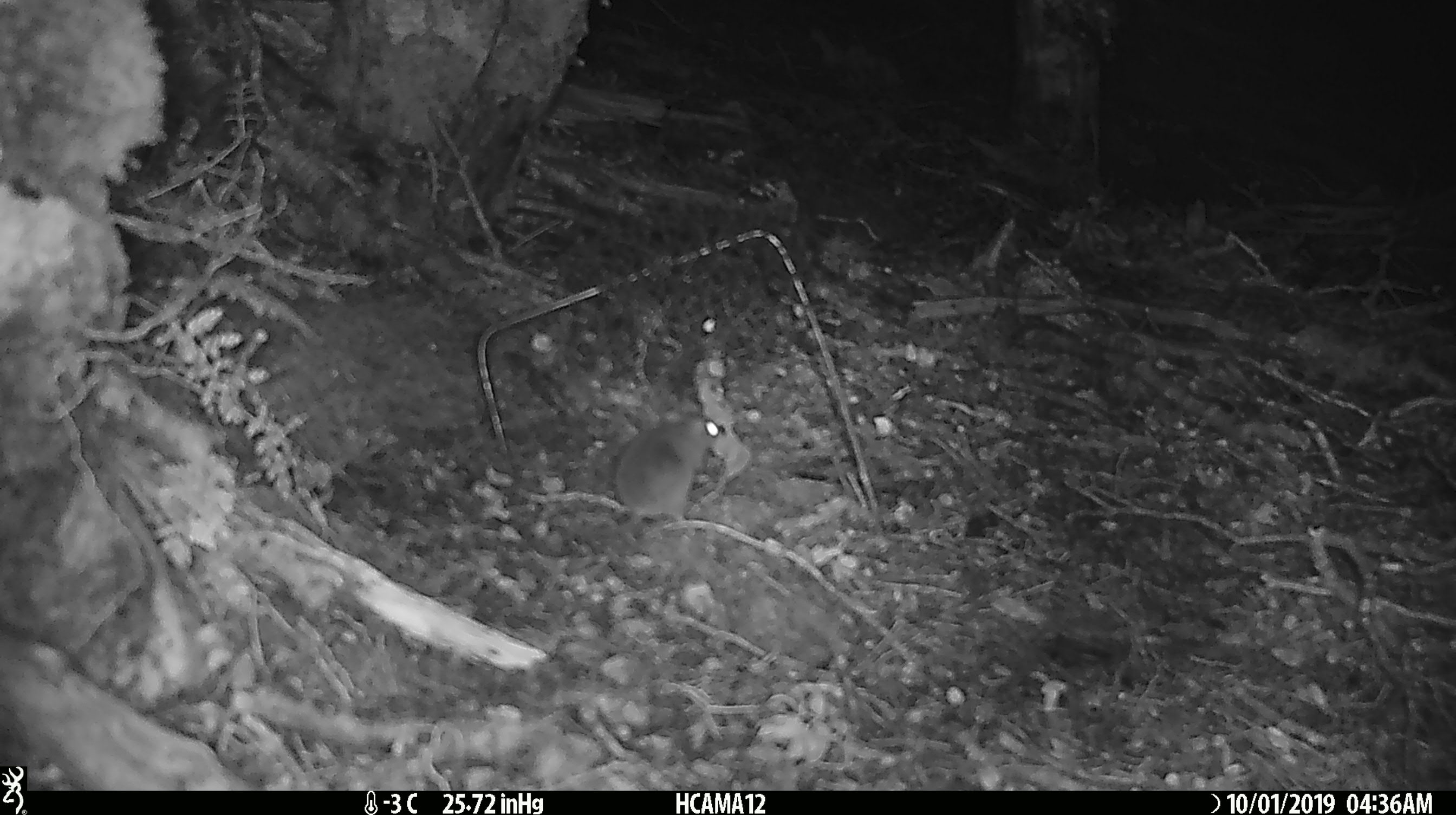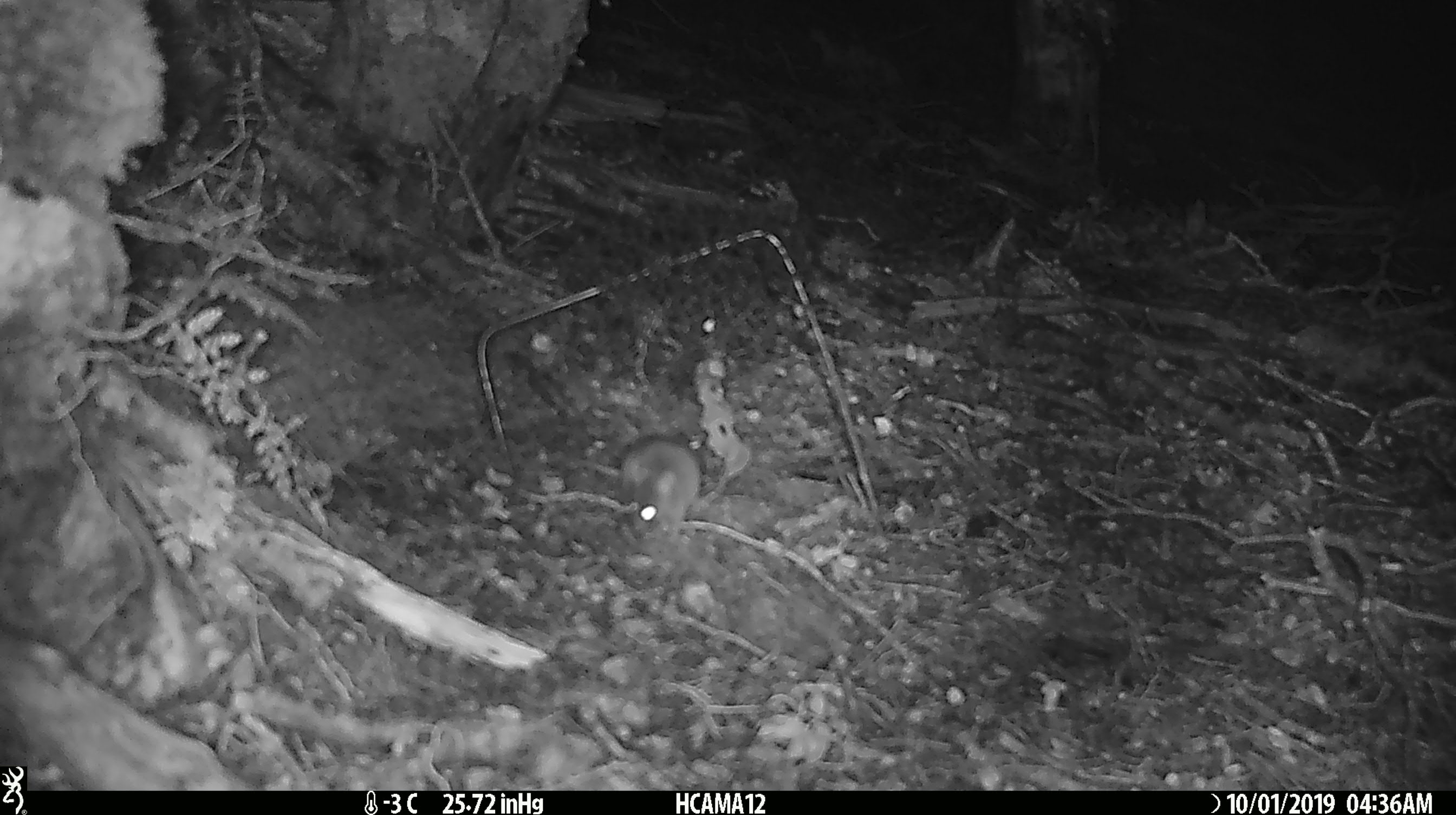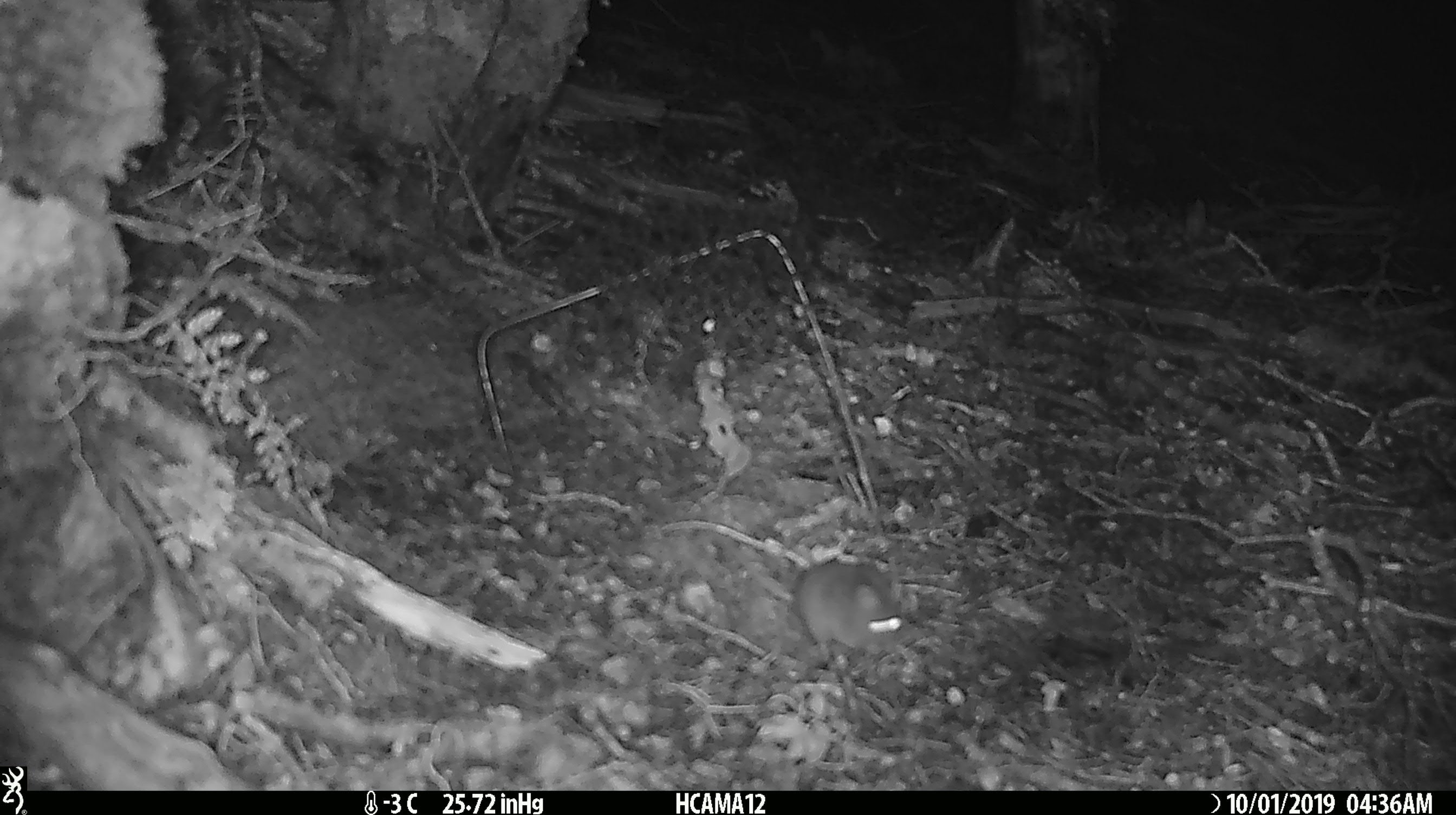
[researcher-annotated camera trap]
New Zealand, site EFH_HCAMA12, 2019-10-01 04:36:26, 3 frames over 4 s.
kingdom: Animalia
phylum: Chordata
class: Mammalia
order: Rodentia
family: Muridae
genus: Mus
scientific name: Mus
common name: mouse